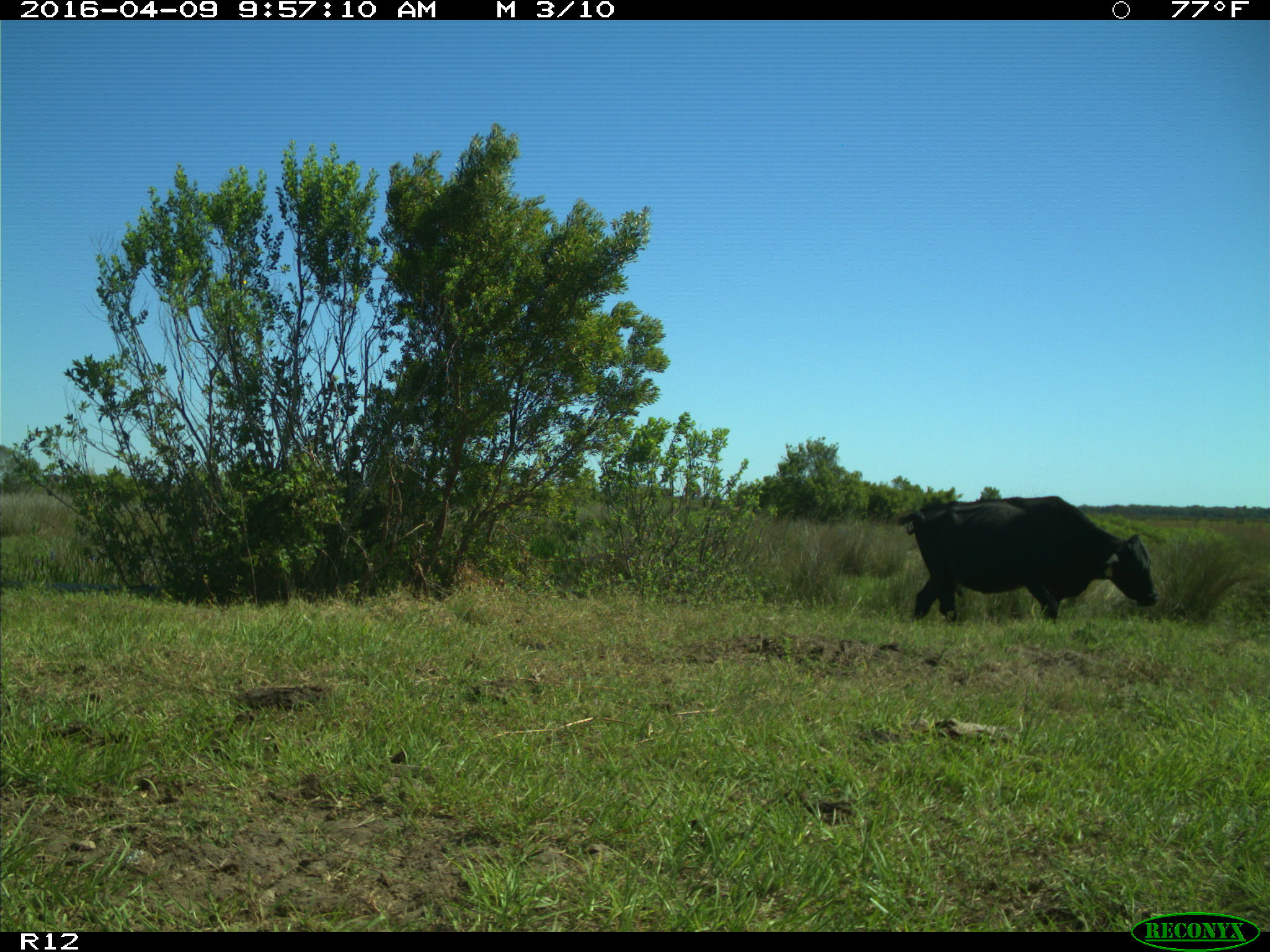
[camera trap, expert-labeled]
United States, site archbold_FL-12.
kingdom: Animalia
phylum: Chordata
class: Mammalia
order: Artiodactyla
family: Bovidae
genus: Bos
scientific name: Bos taurus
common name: domestic cow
Bos taurus (domestic cow).